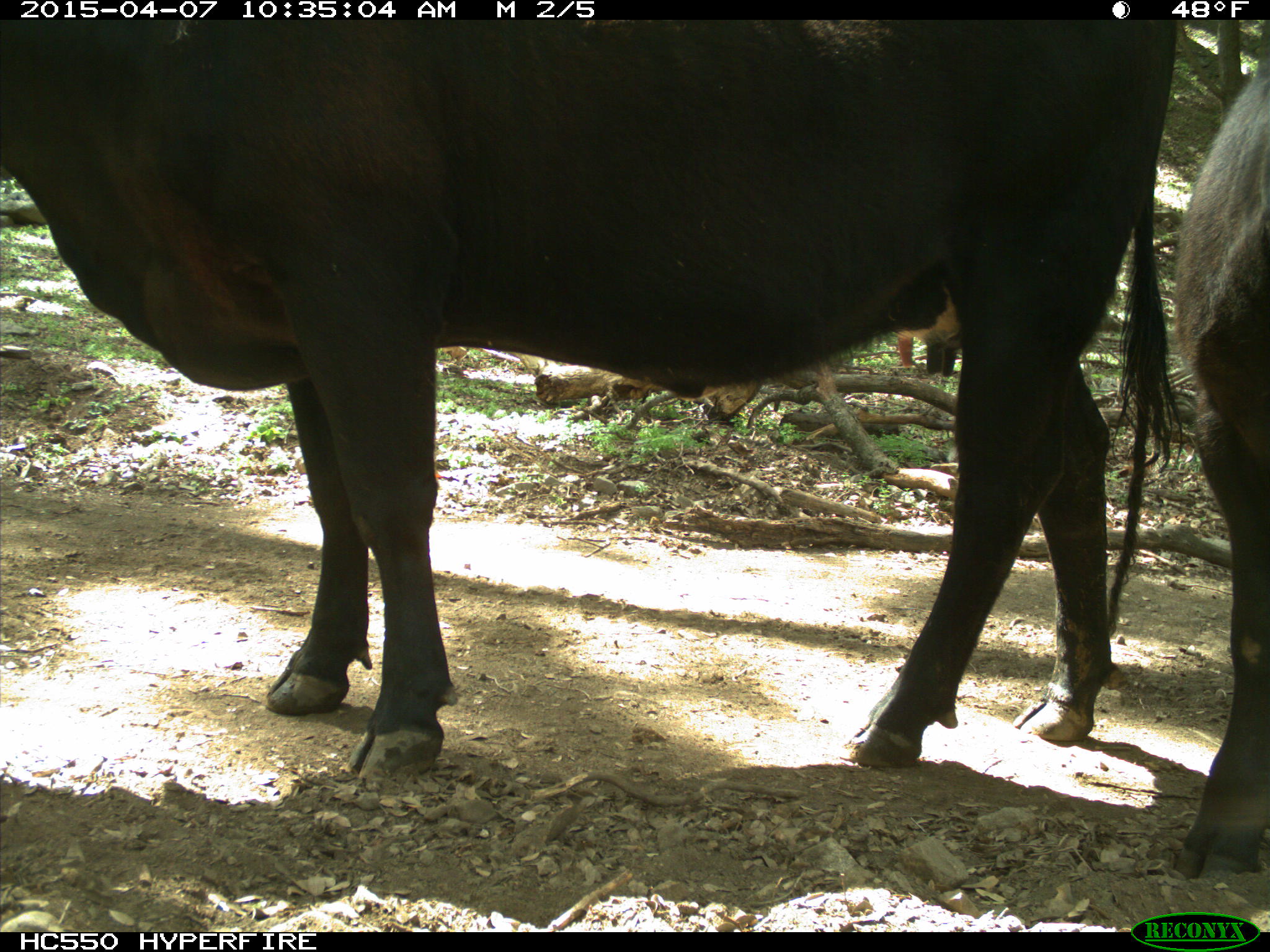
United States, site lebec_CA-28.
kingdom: Animalia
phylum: Chordata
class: Mammalia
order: Artiodactyla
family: Bovidae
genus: Bos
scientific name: Bos taurus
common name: domestic cow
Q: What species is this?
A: Bos taurus (domestic cow).